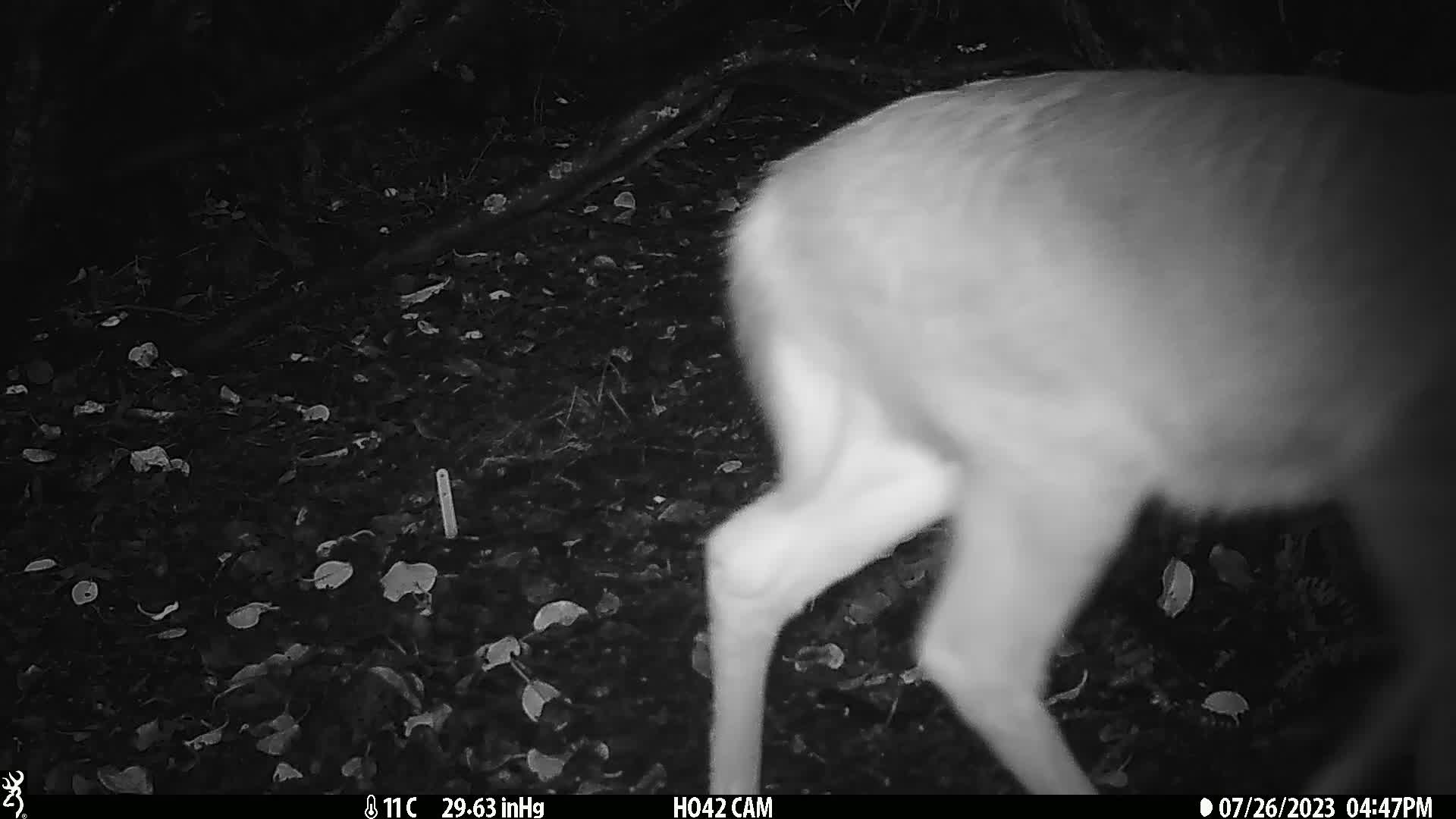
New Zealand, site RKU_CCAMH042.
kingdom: Animalia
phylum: Chordata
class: Mammalia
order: Artiodactyla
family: Cervidae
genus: Odocoileus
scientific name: Odocoileus virginianus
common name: white-tailed deer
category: white tailed deer